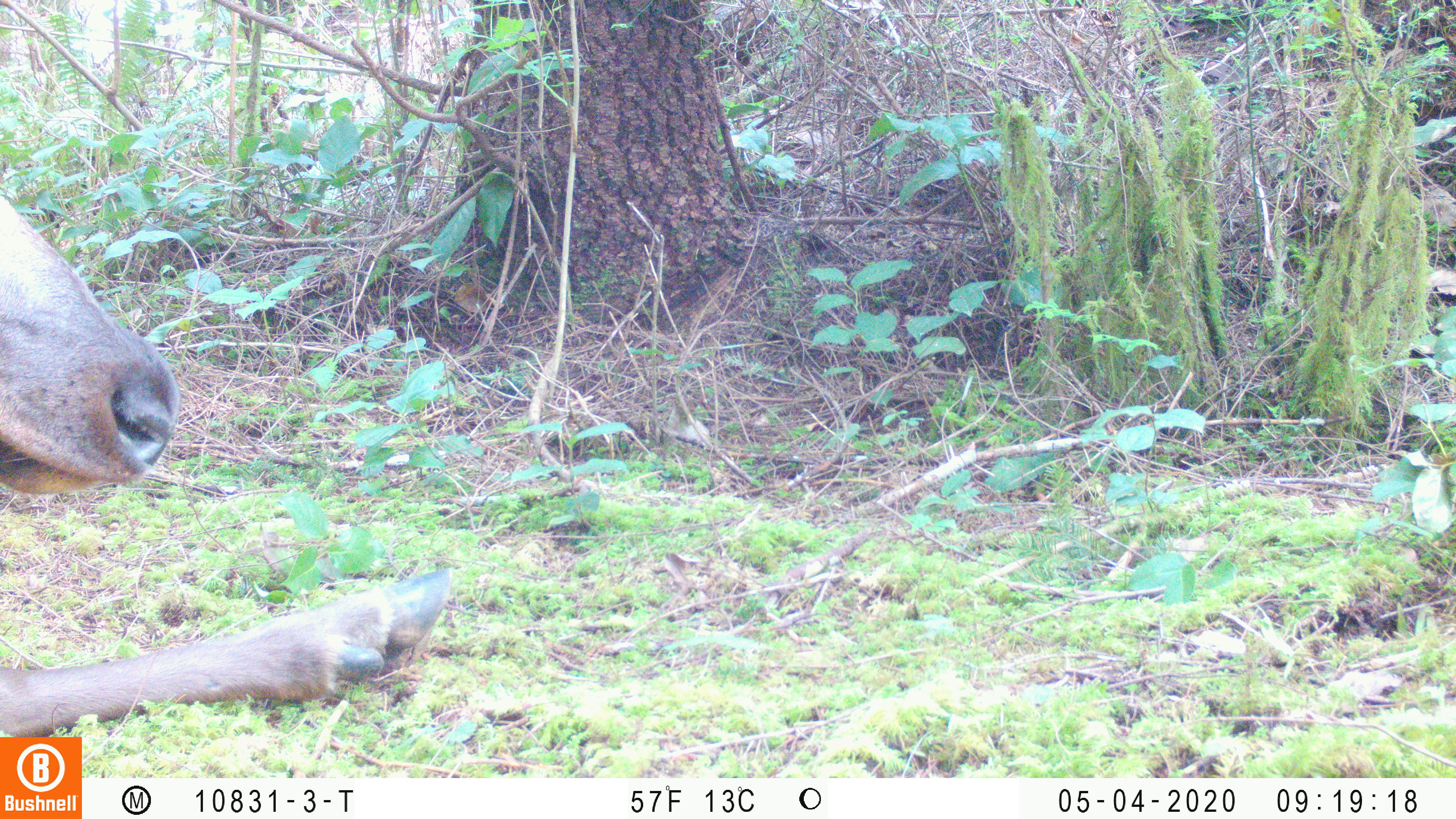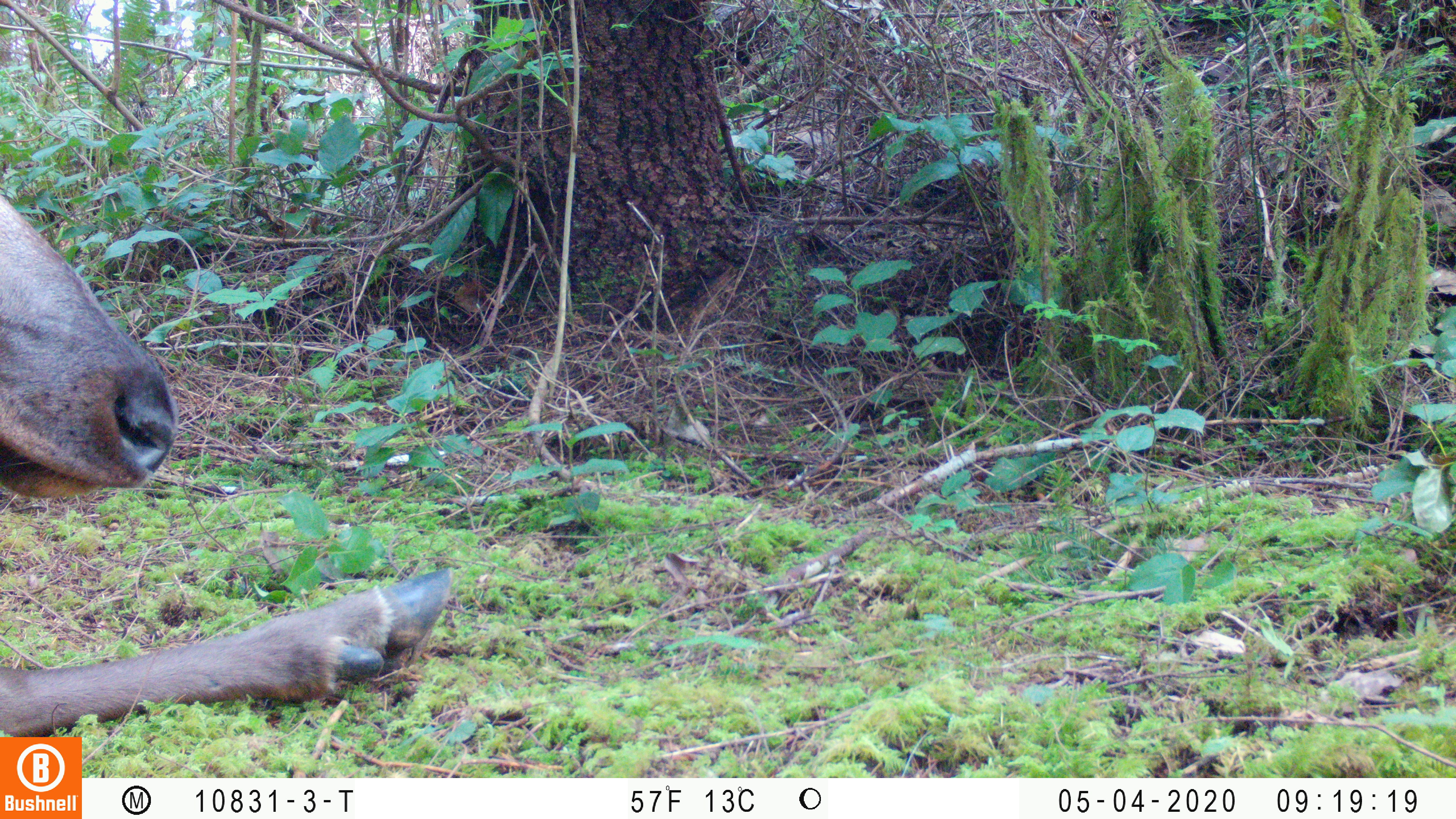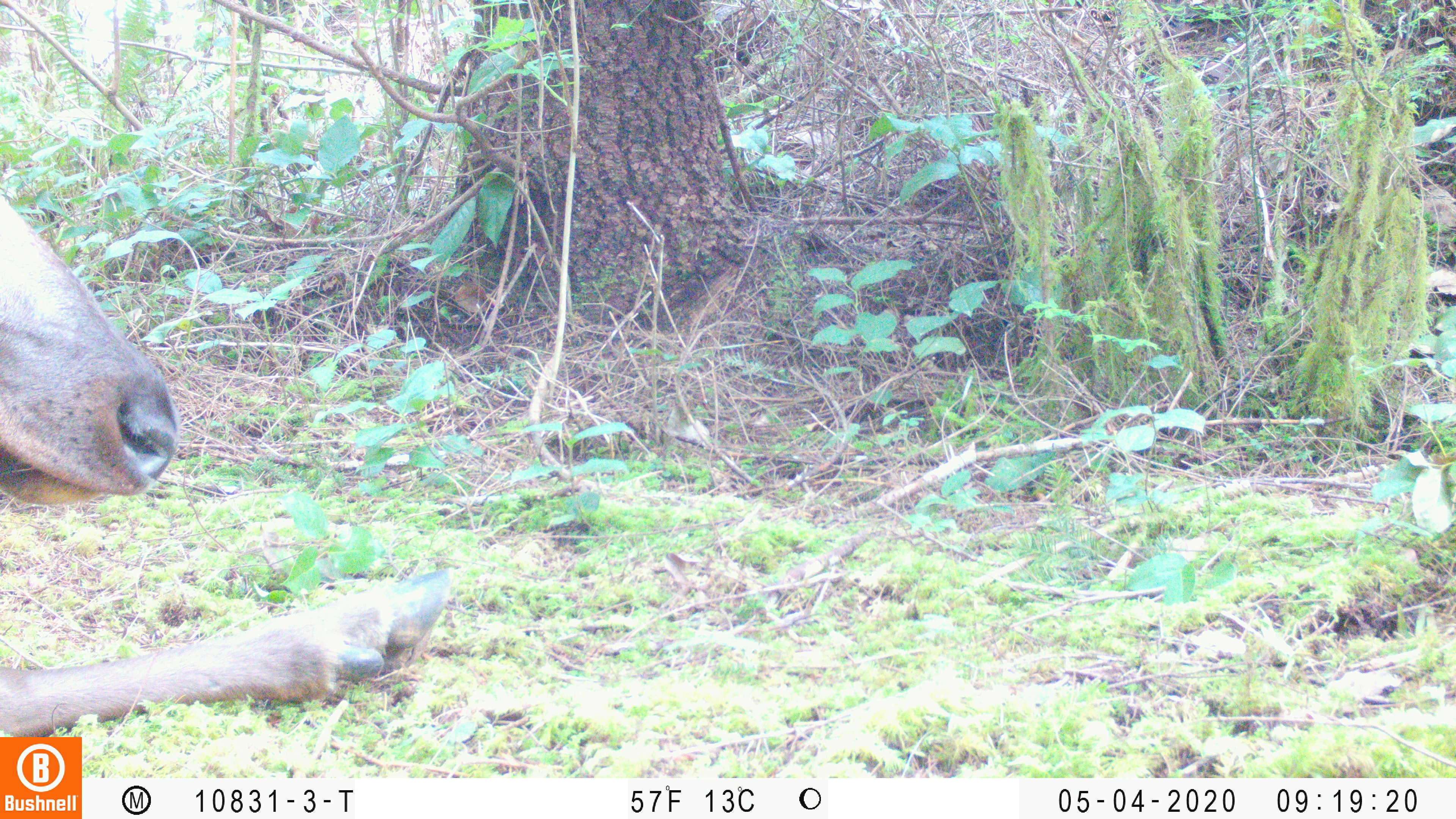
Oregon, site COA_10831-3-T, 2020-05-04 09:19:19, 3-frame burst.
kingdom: Animalia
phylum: Chordata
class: Mammalia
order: Artiodactyla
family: Cervidae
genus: Cervus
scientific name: Cervus canadensis roosevelti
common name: roosevelt elk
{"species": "roosevelt elk (Cervus canadensis roosevelti)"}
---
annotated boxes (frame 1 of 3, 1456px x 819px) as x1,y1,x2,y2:
roosevelt elk: 2,198,457,730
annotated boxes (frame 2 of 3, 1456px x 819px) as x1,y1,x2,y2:
roosevelt elk: 0,192,459,730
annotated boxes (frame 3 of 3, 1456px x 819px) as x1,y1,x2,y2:
roosevelt elk: 0,196,455,730